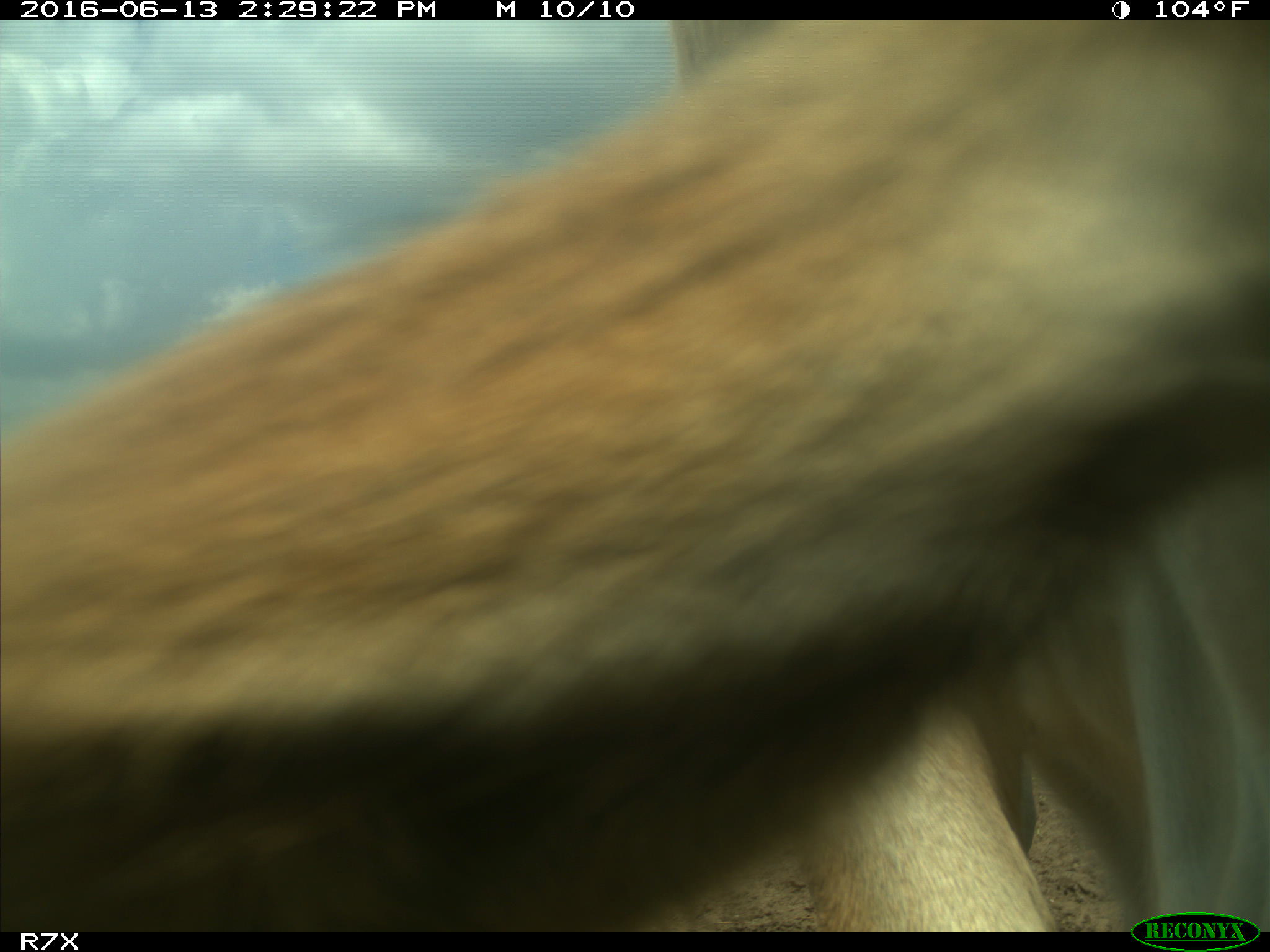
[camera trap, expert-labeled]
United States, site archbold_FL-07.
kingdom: Animalia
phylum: Chordata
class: Mammalia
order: Artiodactyla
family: Bovidae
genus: Bos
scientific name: Bos taurus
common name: domestic cow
Bos taurus (domestic cow).